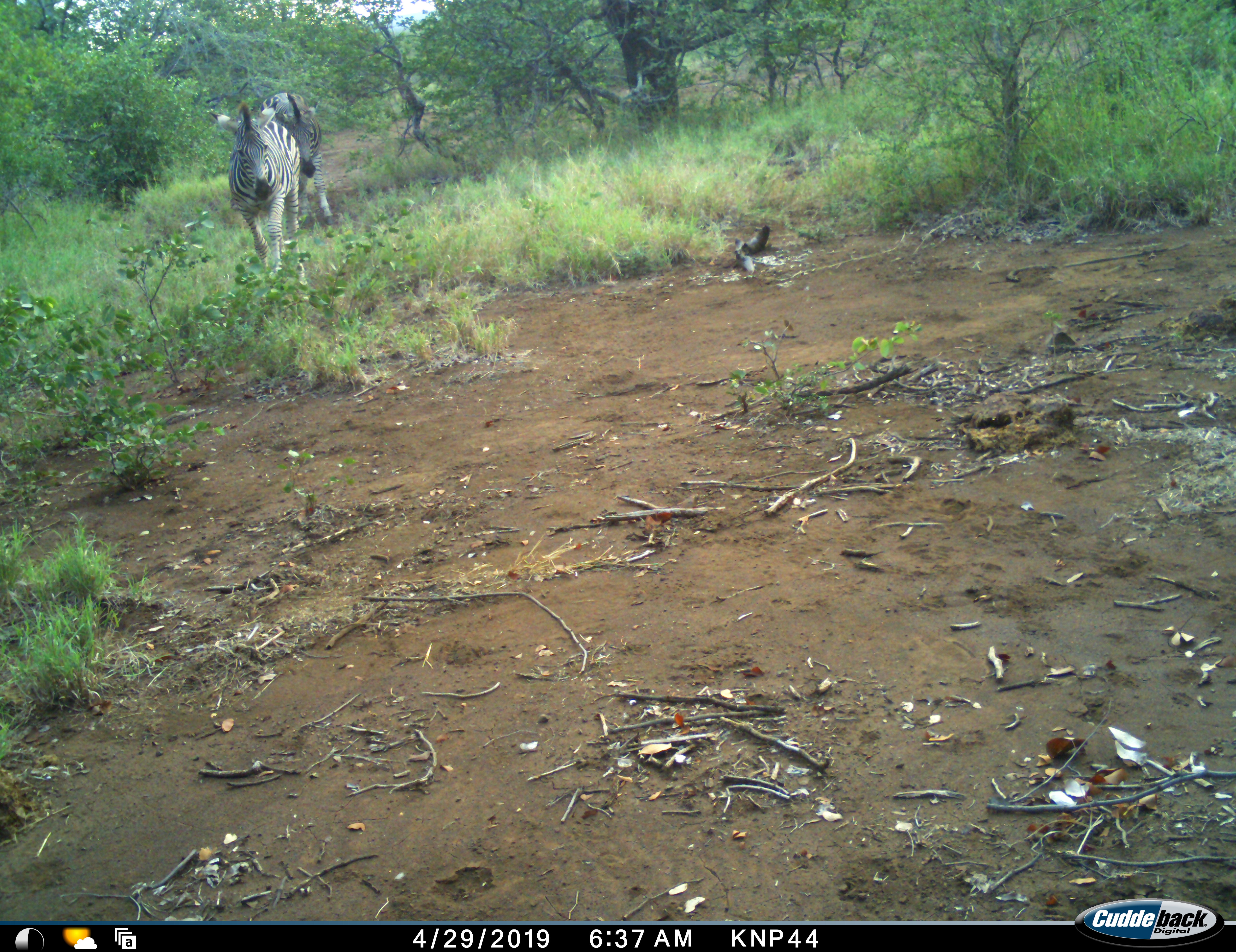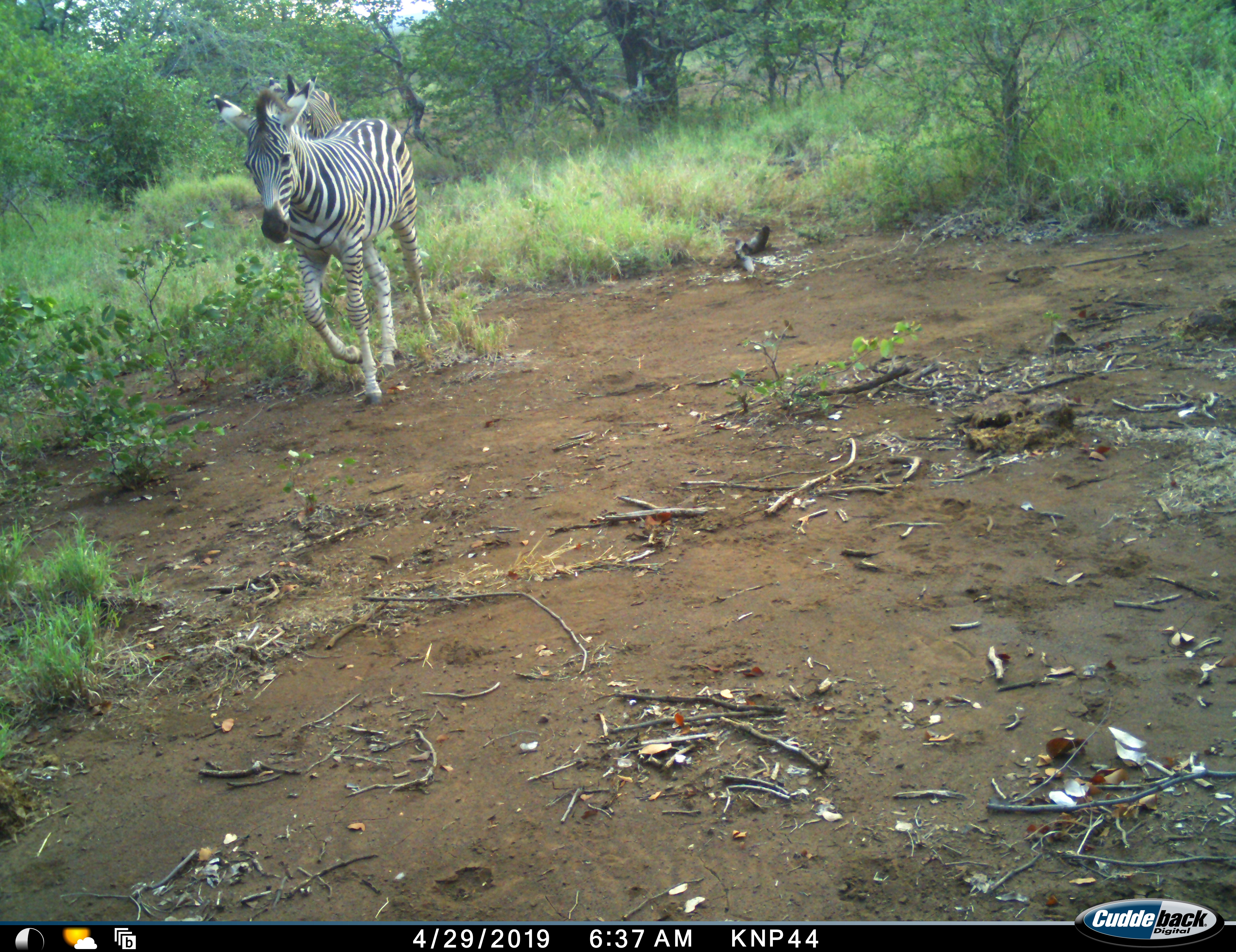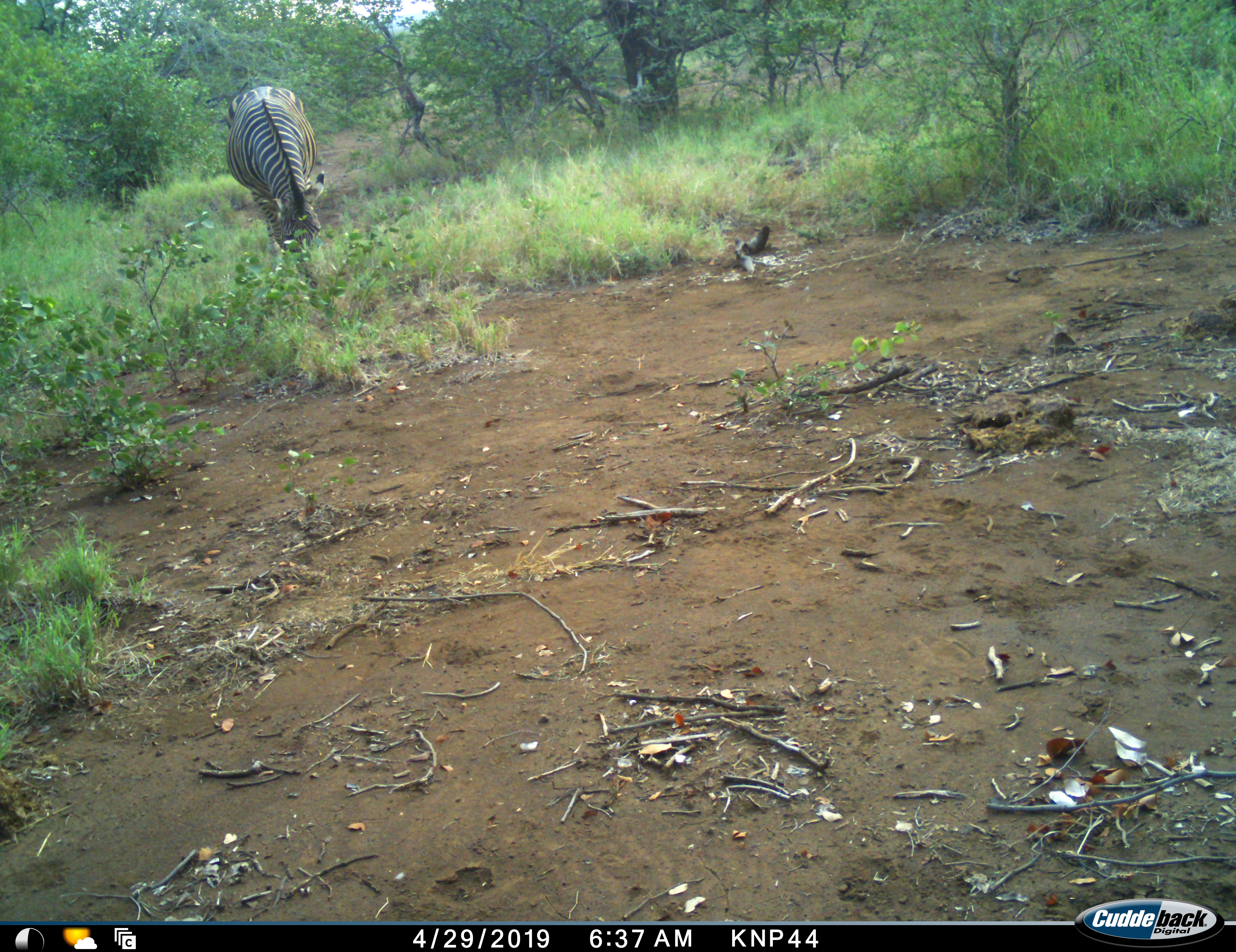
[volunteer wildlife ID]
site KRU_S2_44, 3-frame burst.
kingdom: Animalia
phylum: Chordata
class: Mammalia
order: Perissodactyla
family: Equidae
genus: Equus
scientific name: Equus quagga burchellii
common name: burchell's zebra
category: zebraburchells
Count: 2.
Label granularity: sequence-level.